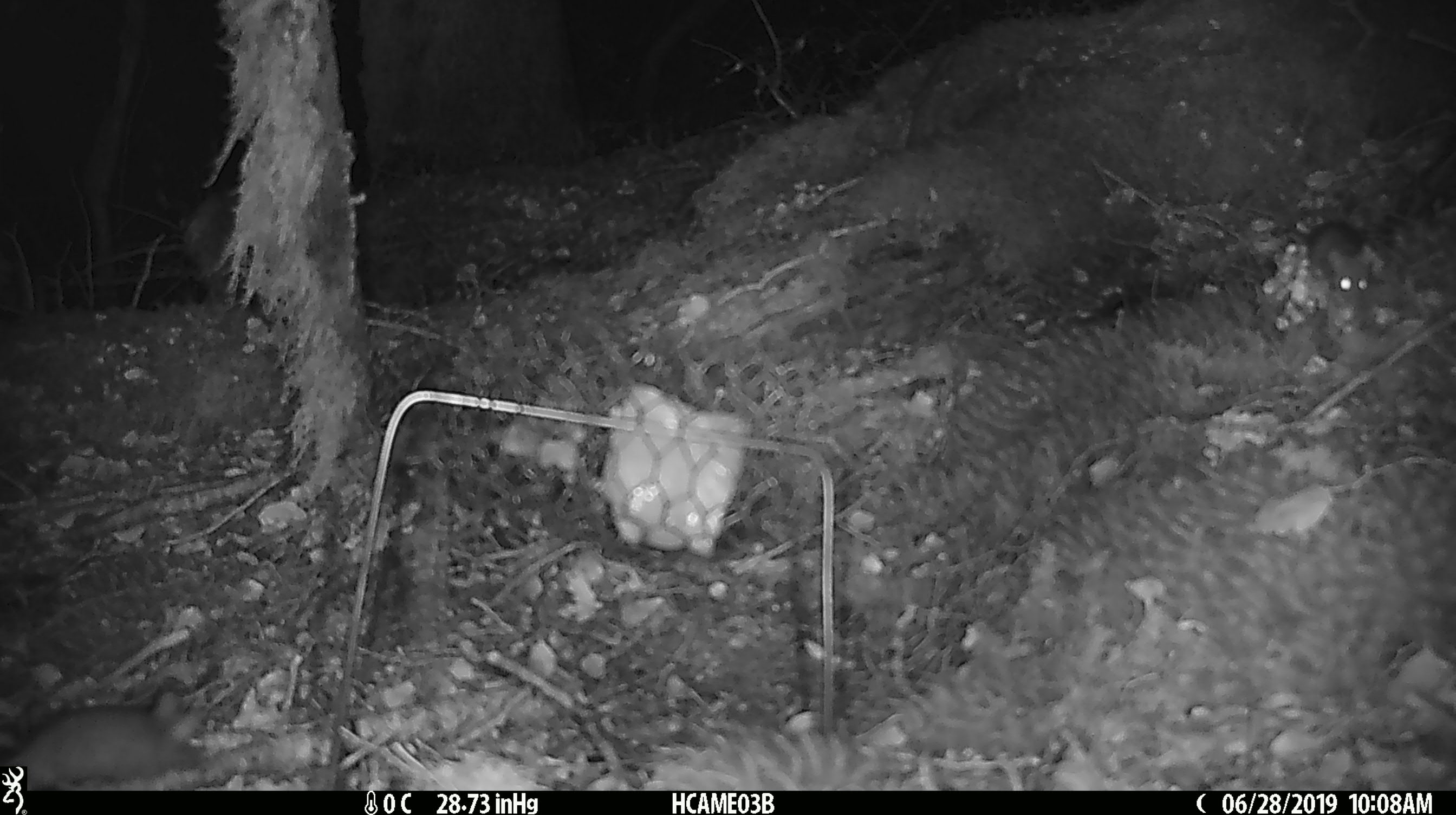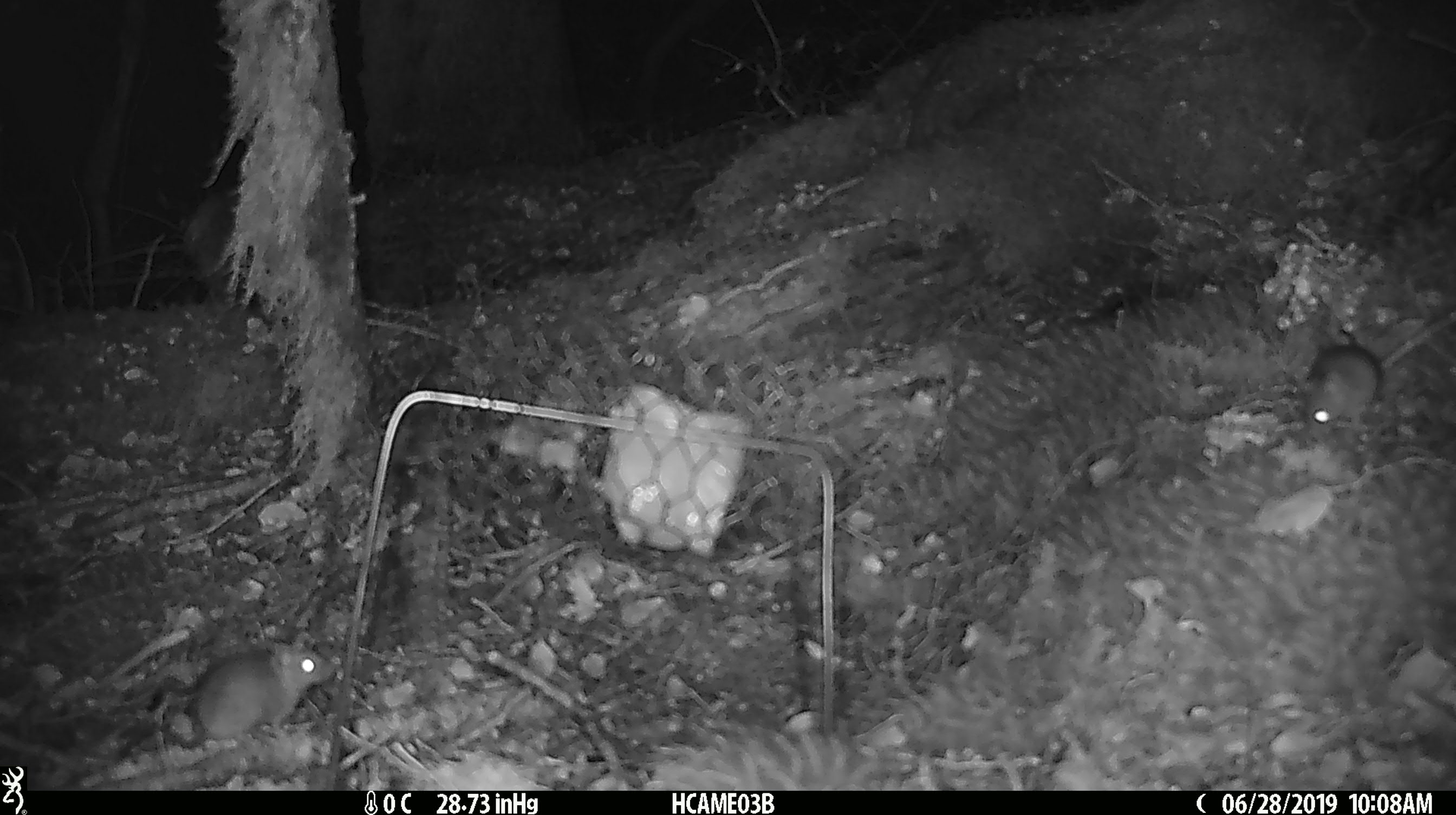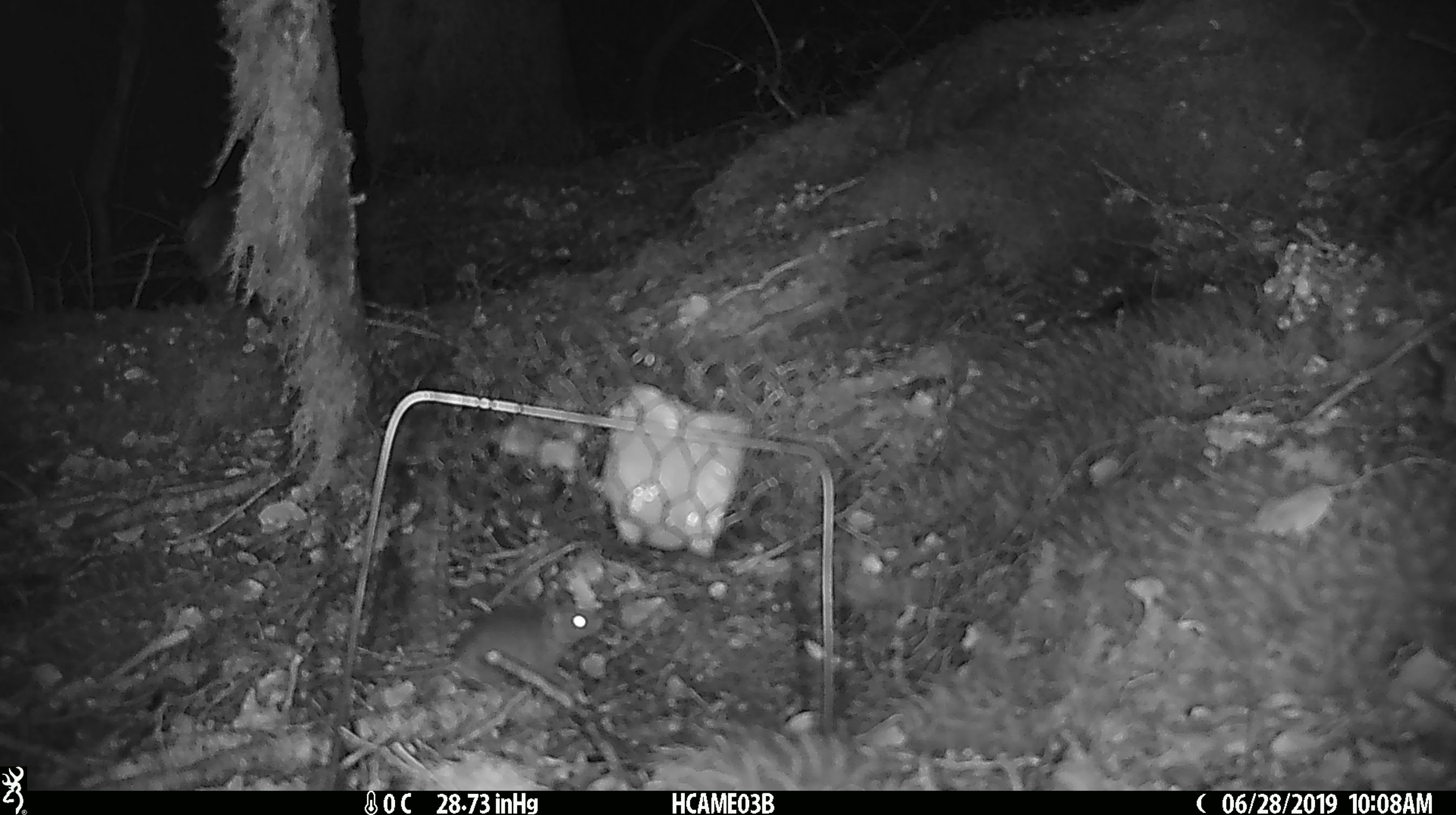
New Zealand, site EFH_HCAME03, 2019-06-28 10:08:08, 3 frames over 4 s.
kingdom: Animalia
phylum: Chordata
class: Mammalia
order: Rodentia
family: Muridae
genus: Mus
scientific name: Mus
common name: mouse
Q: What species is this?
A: Mouse (Mus).